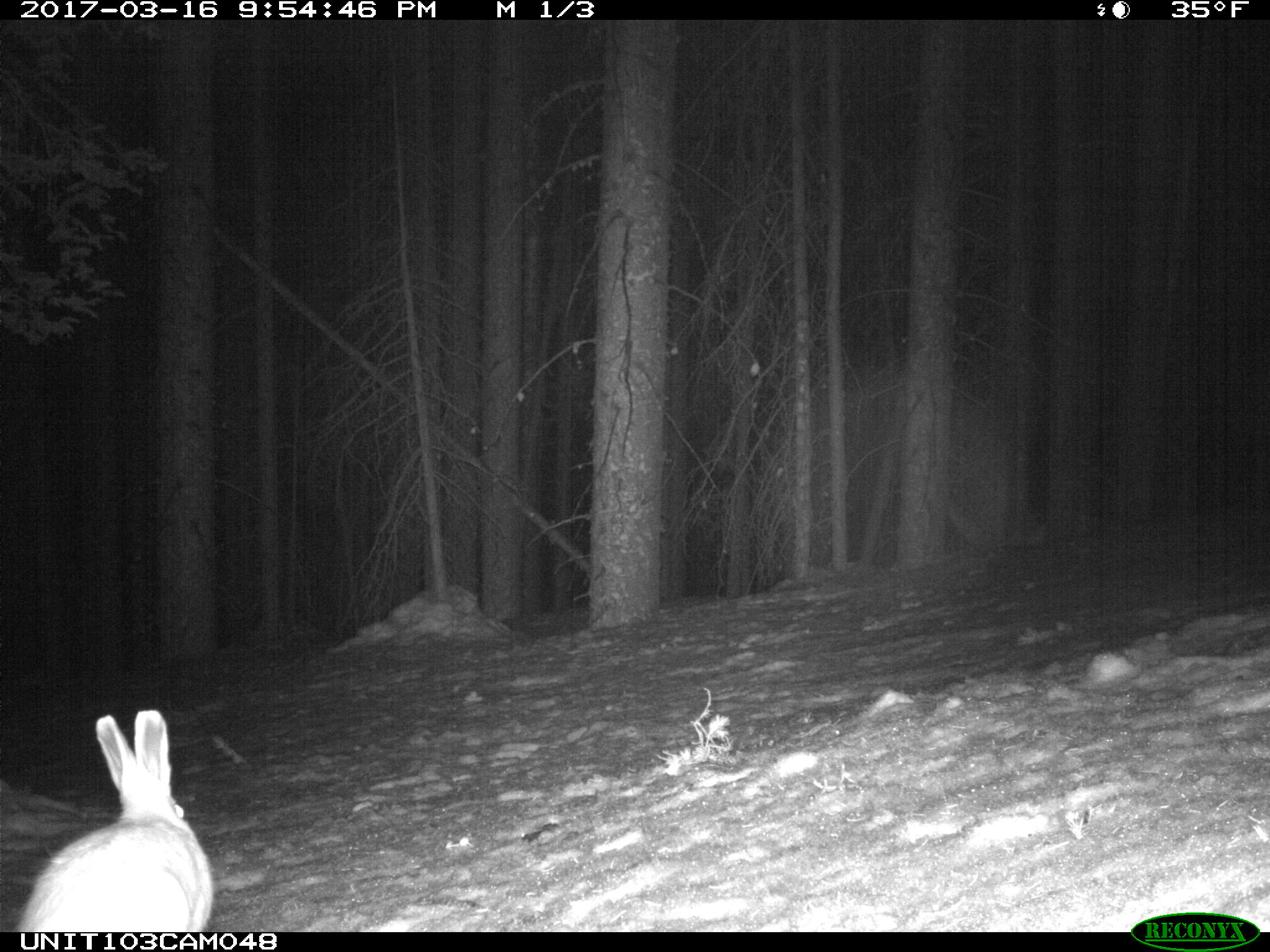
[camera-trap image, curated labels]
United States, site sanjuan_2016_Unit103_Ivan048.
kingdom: Animalia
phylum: Chordata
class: Mammalia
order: Lagomorpha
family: Leporidae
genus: Lepus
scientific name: Lepus americanus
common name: snowshoe hare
Lepus americanus (snowshoe hare).